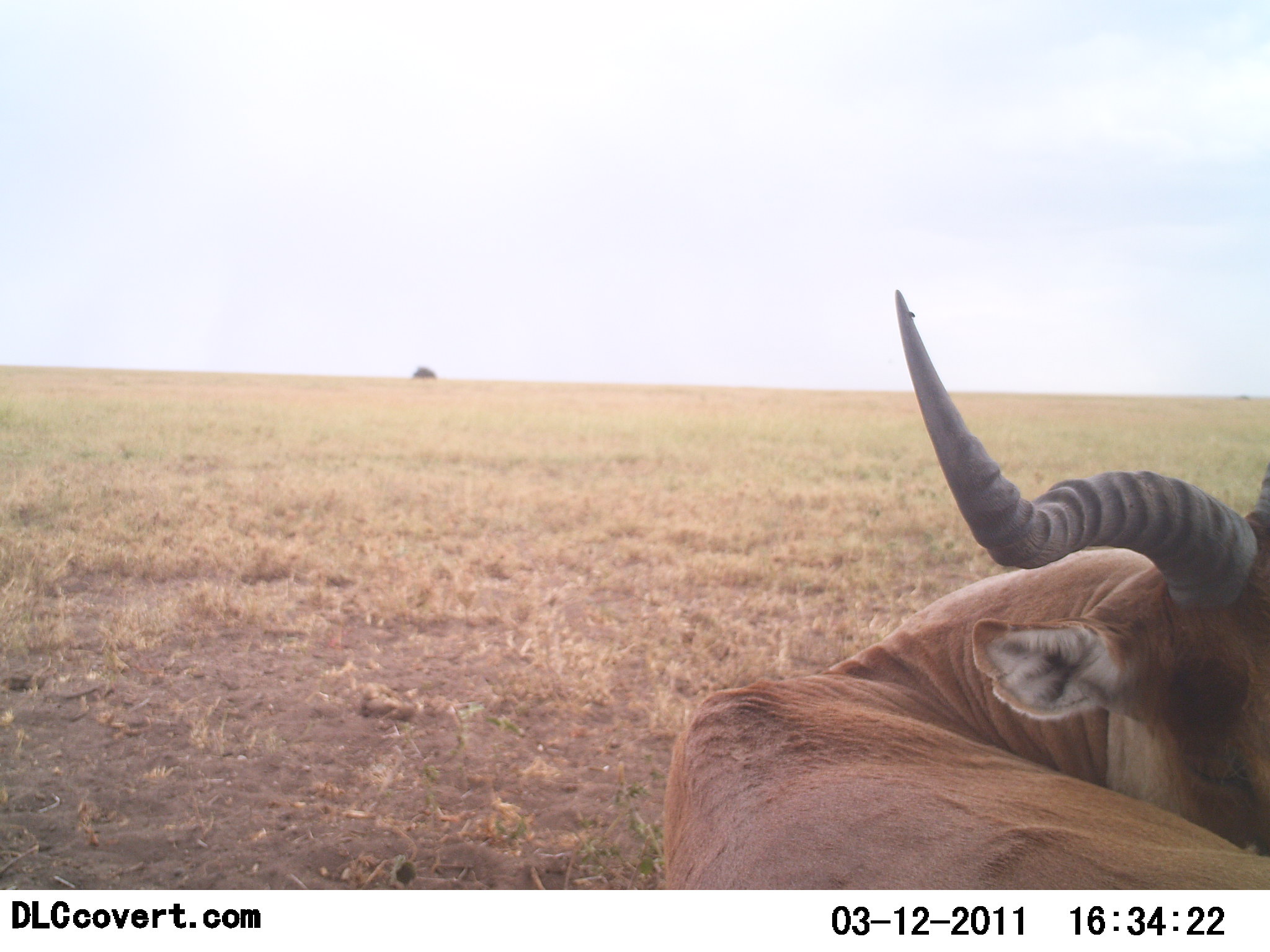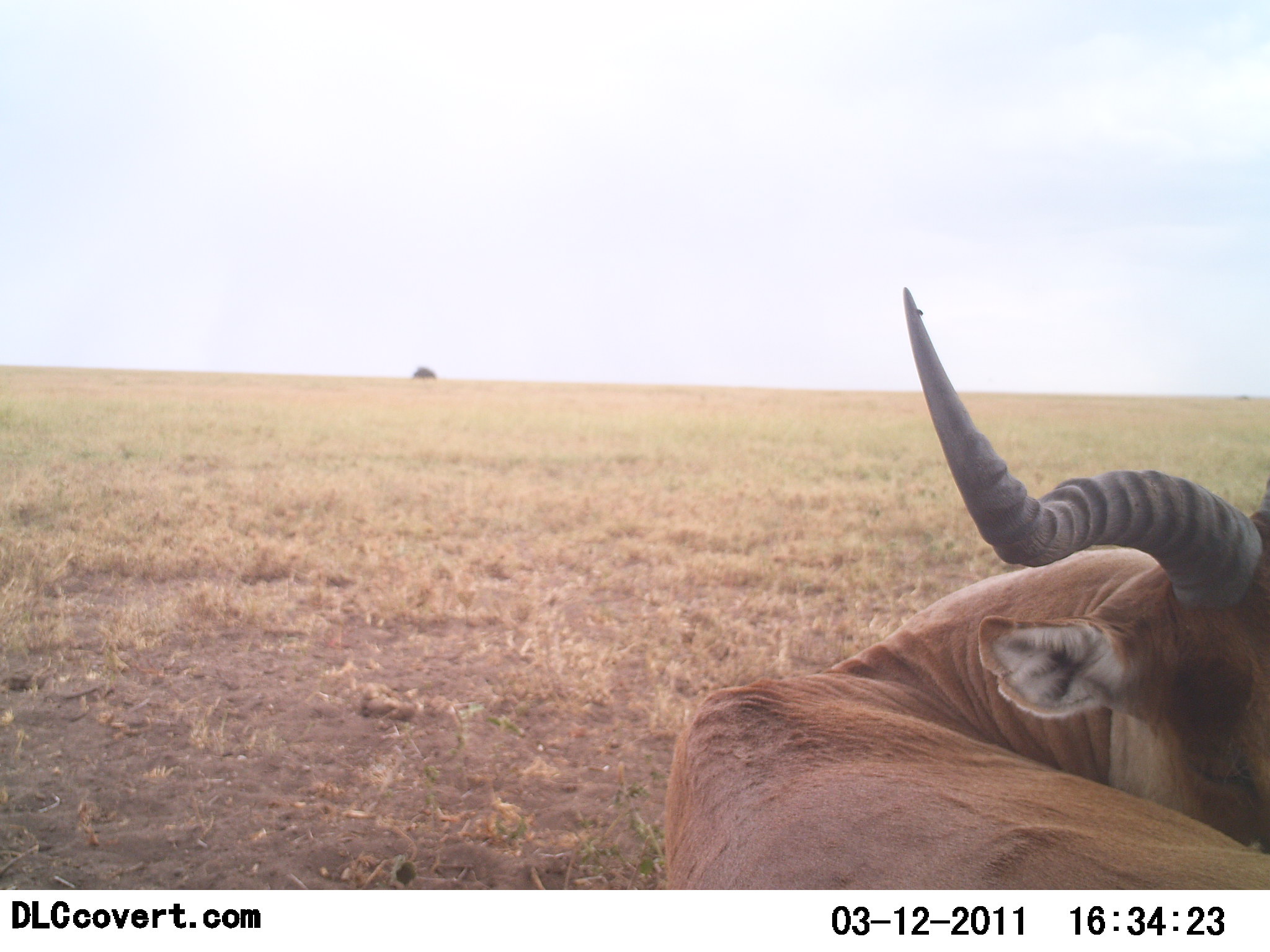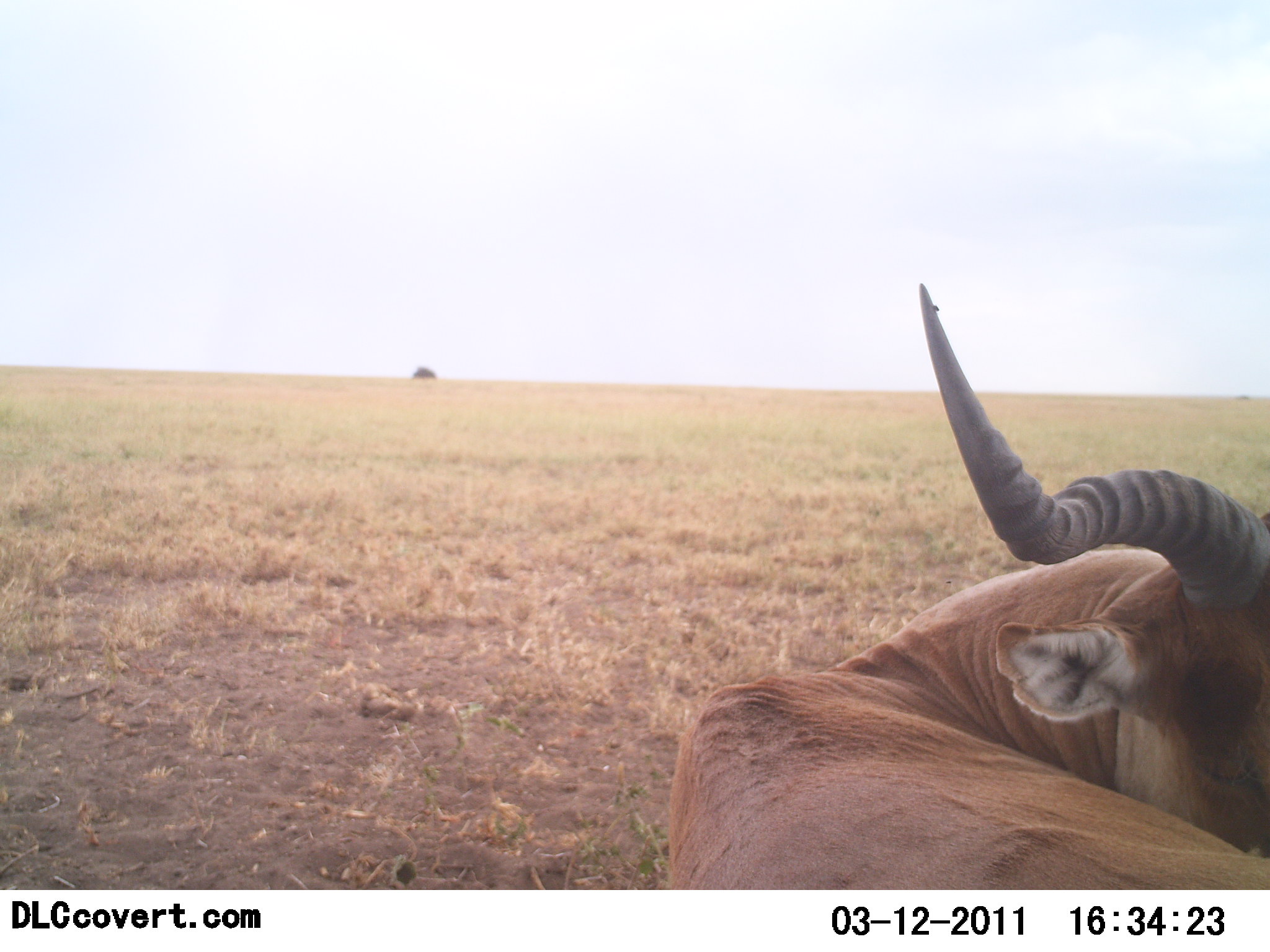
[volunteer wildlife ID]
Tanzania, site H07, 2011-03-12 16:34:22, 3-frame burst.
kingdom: Animalia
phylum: Chordata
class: Mammalia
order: Artiodactyla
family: Bovidae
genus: Alcelaphus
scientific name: Alcelaphus buselaphus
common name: hartebeest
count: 1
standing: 33%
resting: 58%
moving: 8%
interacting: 0%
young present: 0%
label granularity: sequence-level